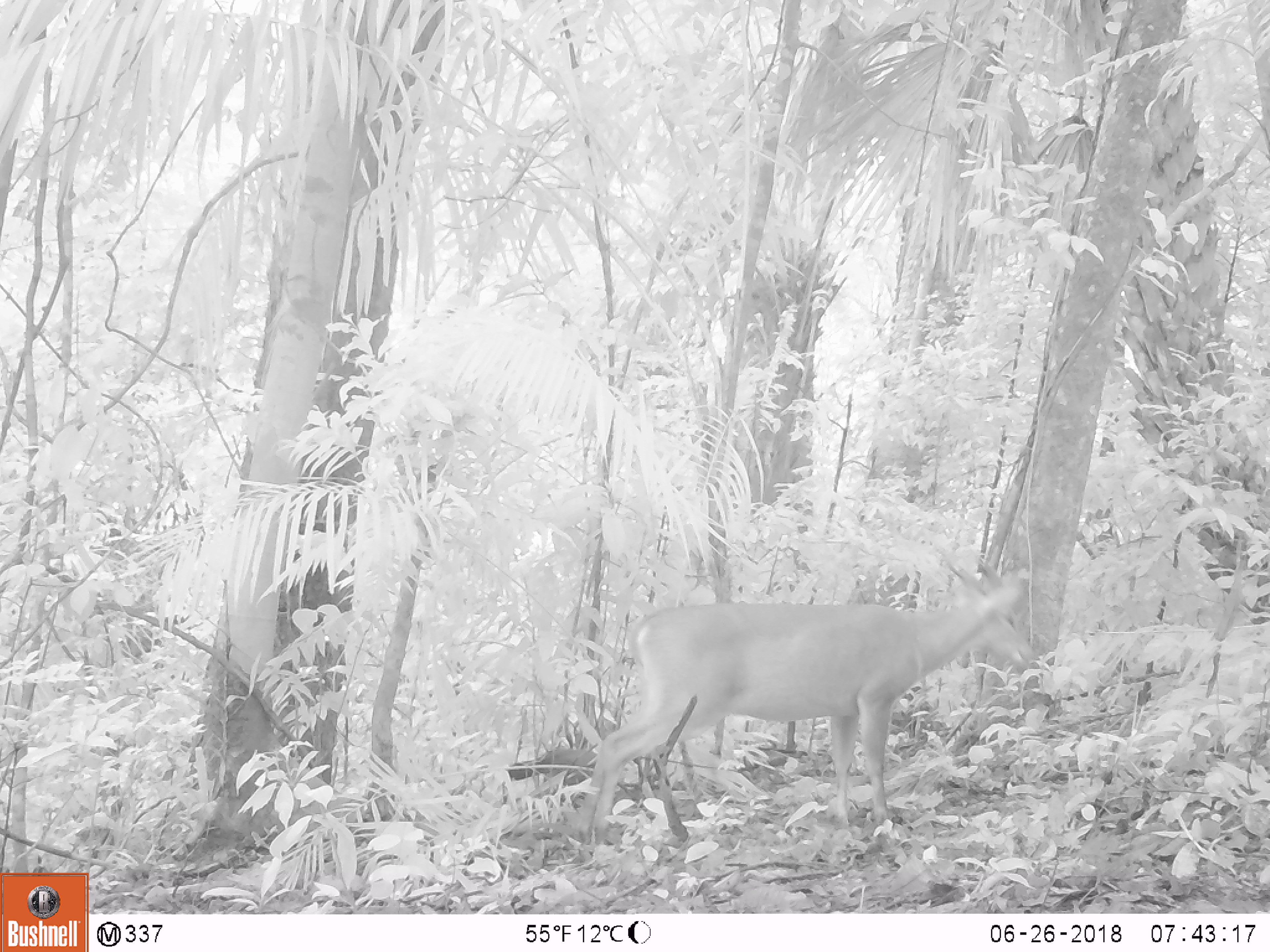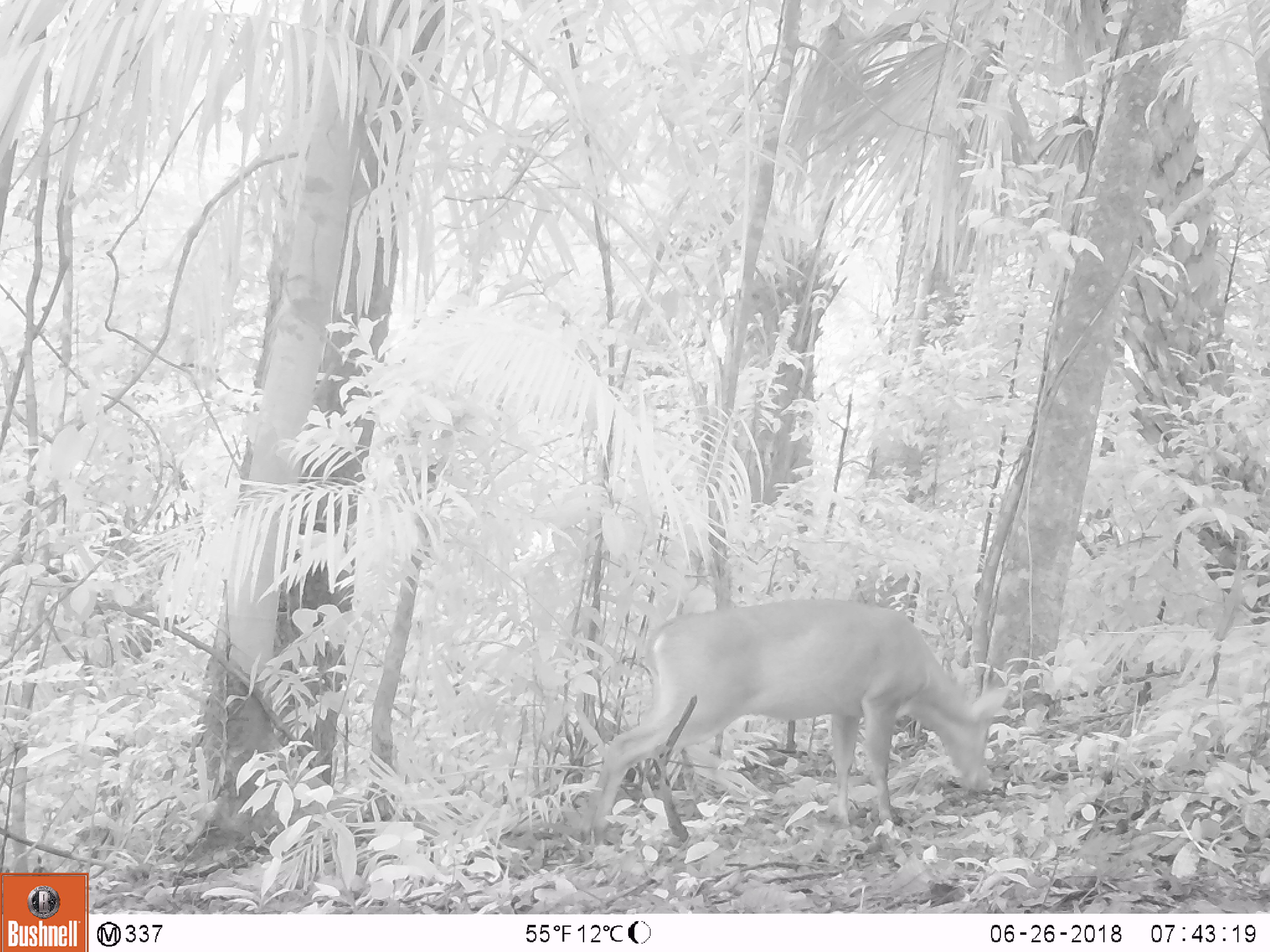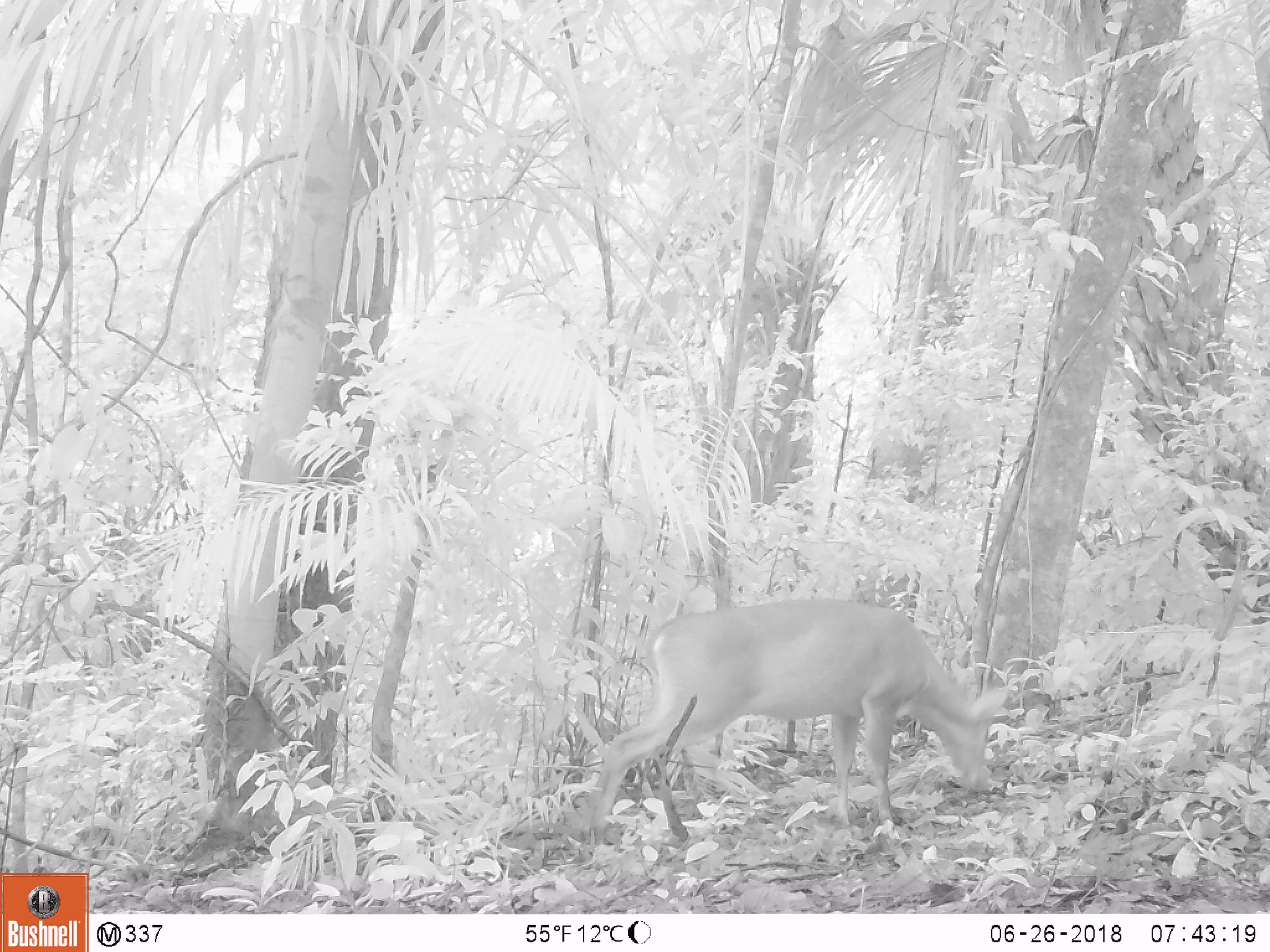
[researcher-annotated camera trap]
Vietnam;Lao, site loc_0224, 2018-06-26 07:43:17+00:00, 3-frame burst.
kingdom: Animalia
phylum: Chordata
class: Aves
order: Galliformes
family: Phasianidae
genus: Gallus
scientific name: Gallus gallus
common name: red junglefowl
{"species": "red junglefowl (Gallus gallus)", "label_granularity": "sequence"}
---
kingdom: Animalia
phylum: Chordata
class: Mammalia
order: Artiodactyla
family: Cervidae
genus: Muntiacus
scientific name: Muntiacus vuquangensis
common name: large-antlered muntjac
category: large antlered muntjac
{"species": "large antlered muntjac (large-antlered muntjac) (Muntiacus vuquangensis)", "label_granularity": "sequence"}